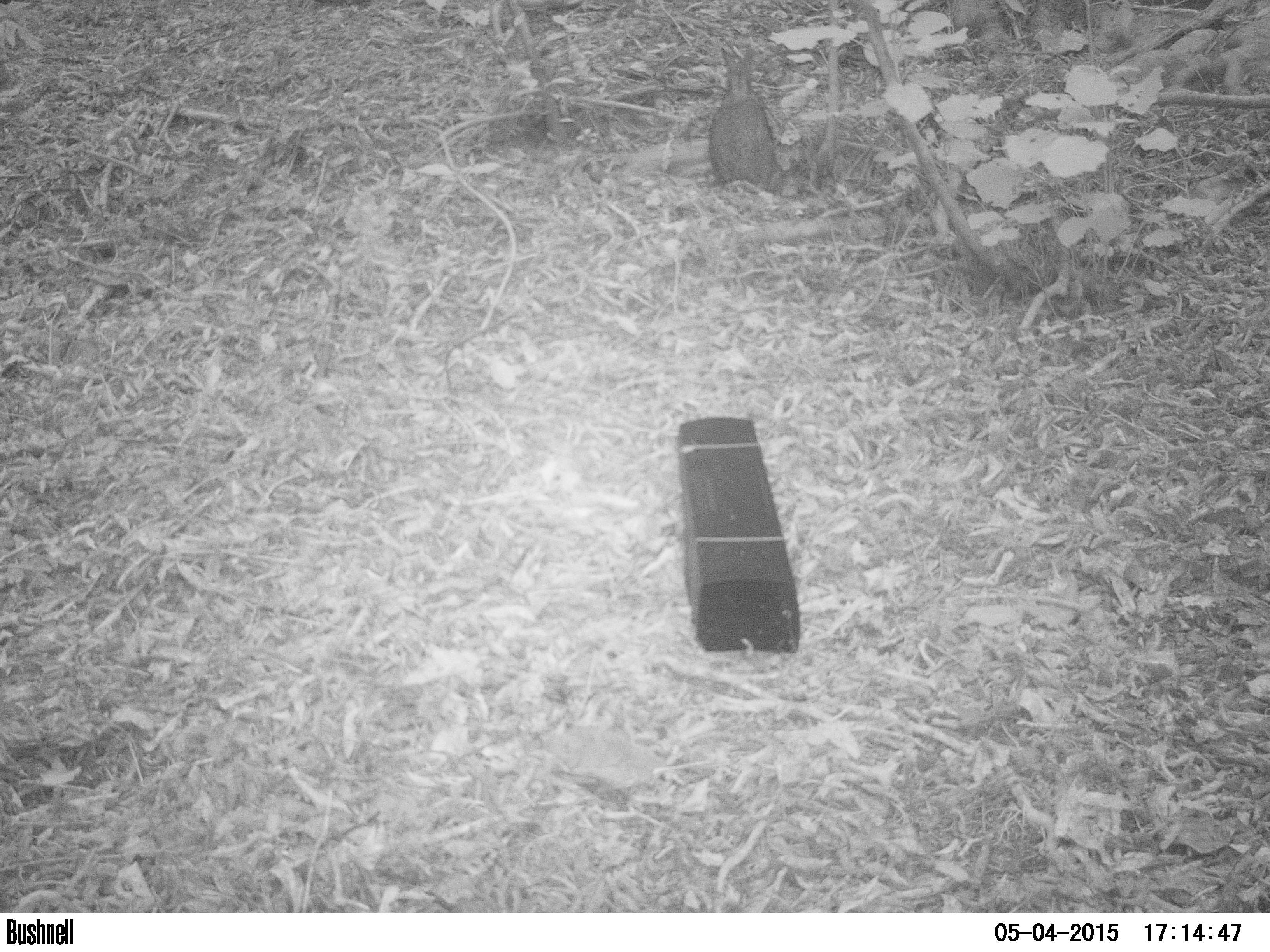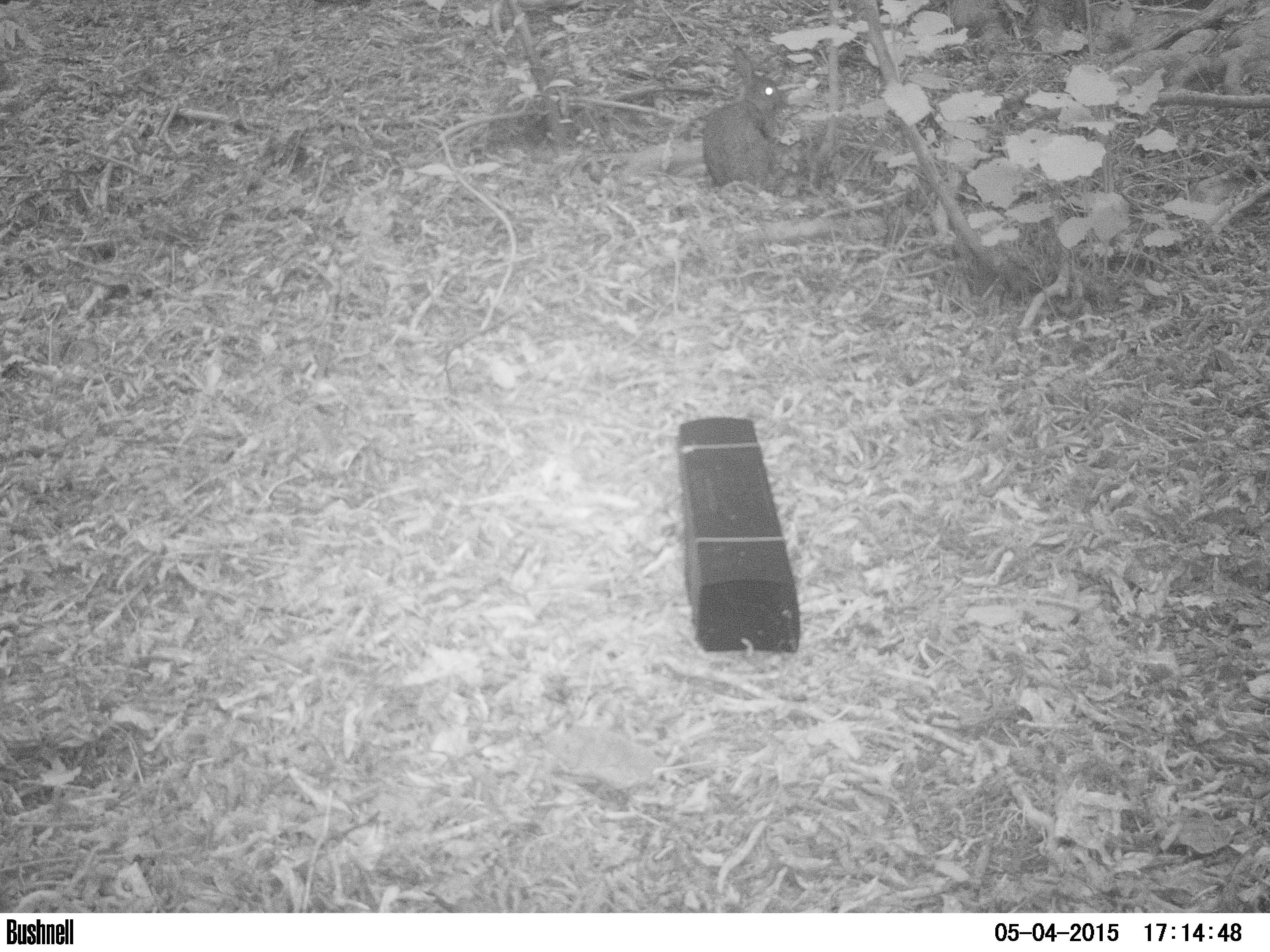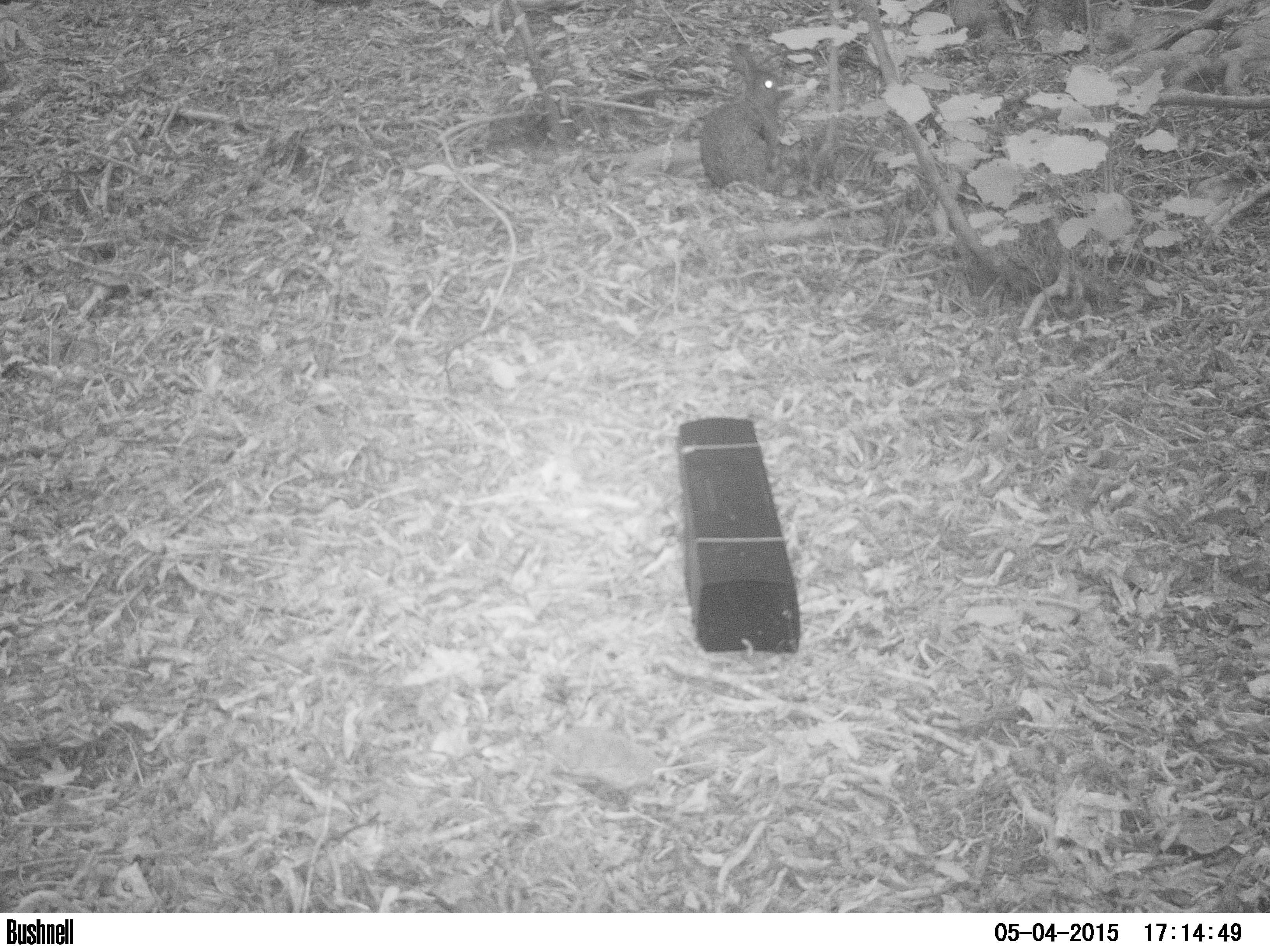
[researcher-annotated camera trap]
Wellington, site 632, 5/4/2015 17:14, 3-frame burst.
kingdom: Animalia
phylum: Chordata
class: Mammalia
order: Lagomorpha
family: Leporidae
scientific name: Leporidae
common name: rabbit